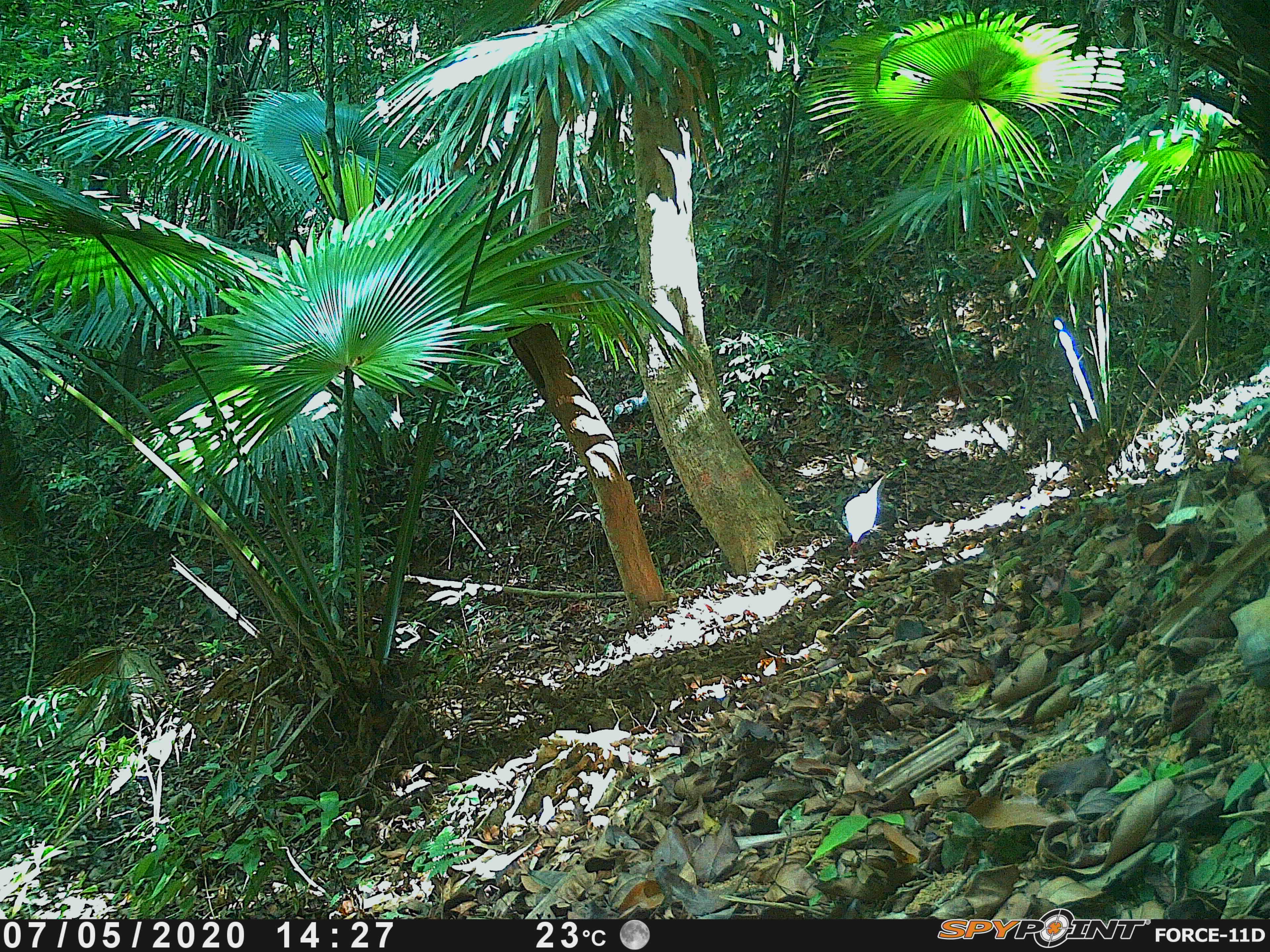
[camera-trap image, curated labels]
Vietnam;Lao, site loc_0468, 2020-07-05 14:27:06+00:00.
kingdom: Animalia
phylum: Chordata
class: Aves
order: Galliformes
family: Phasianidae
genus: Lophura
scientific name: Lophura nycthemera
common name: silver pheasant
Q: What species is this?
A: Silver pheasant (Lophura nycthemera).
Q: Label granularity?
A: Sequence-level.